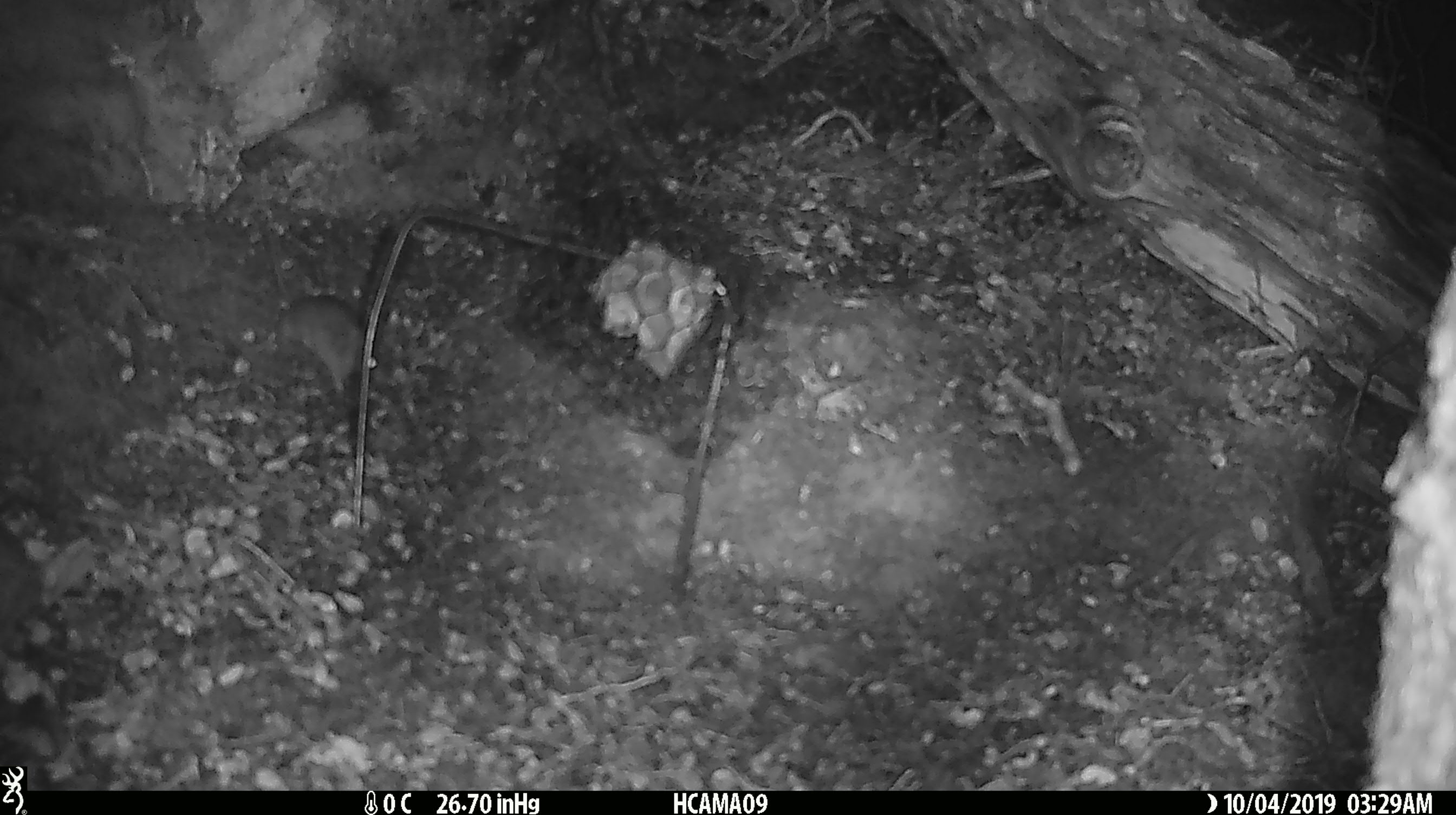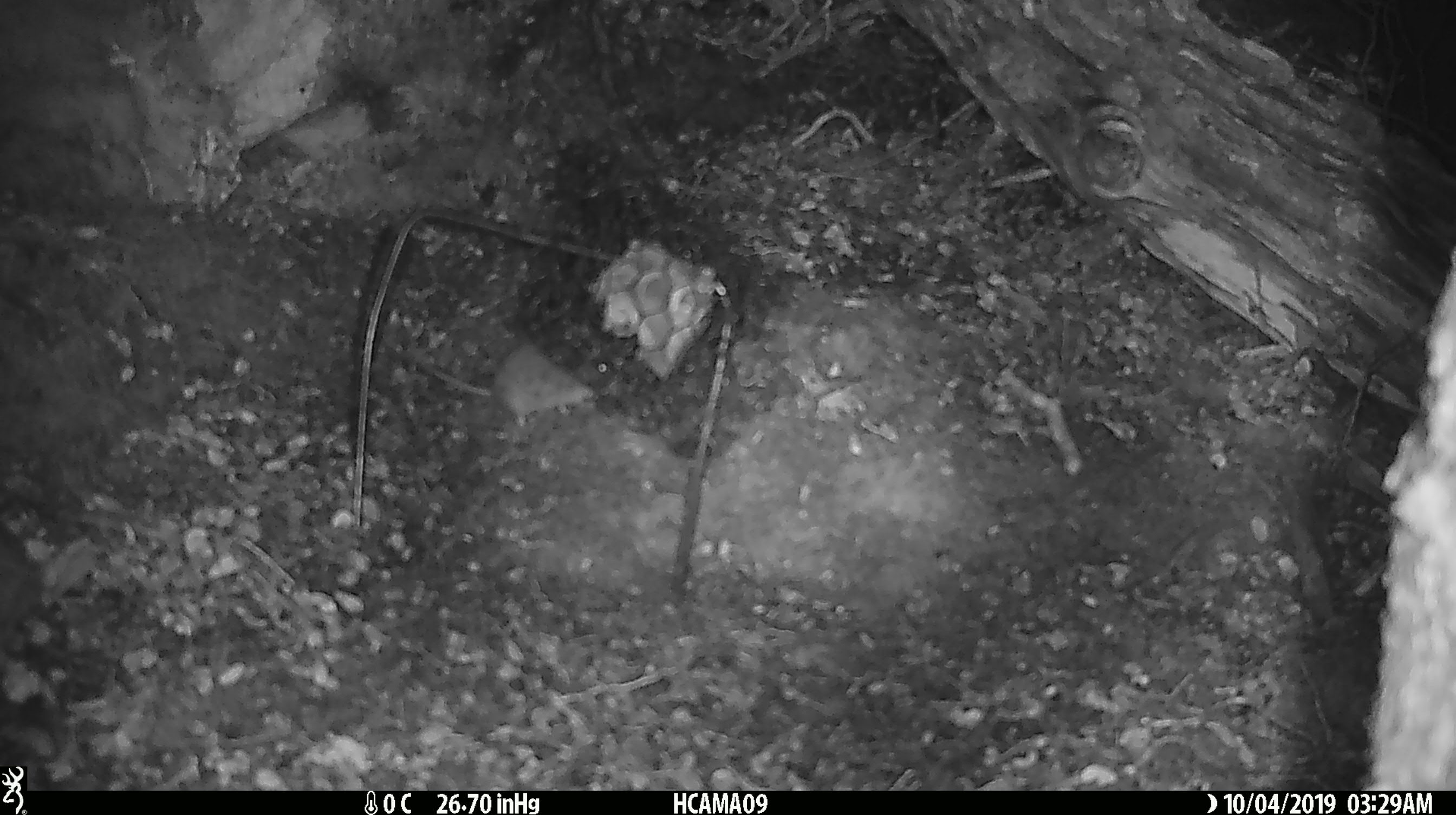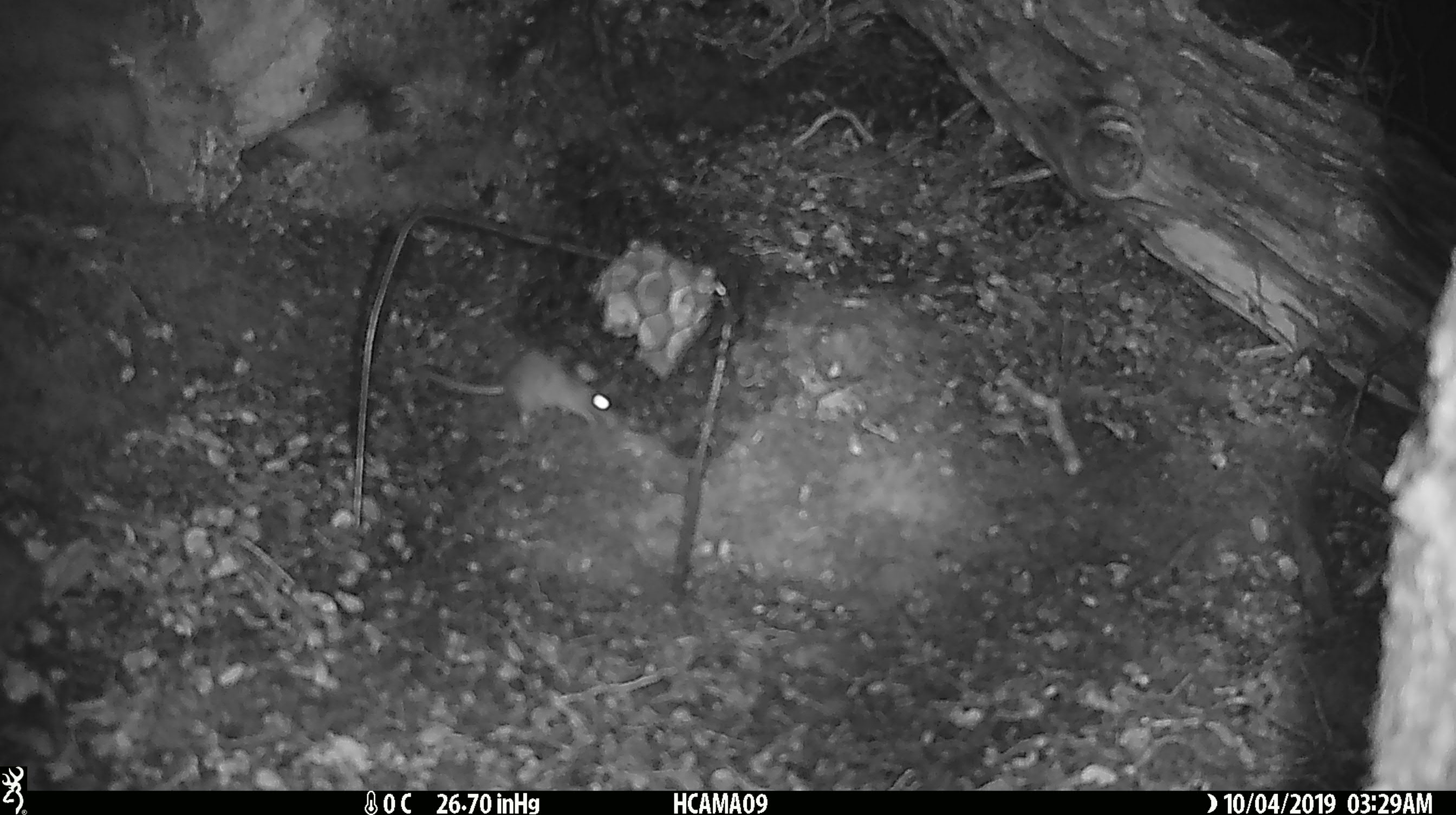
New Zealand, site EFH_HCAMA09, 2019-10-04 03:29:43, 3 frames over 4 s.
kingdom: Animalia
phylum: Chordata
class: Mammalia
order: Rodentia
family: Muridae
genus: Mus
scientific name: Mus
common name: mouse